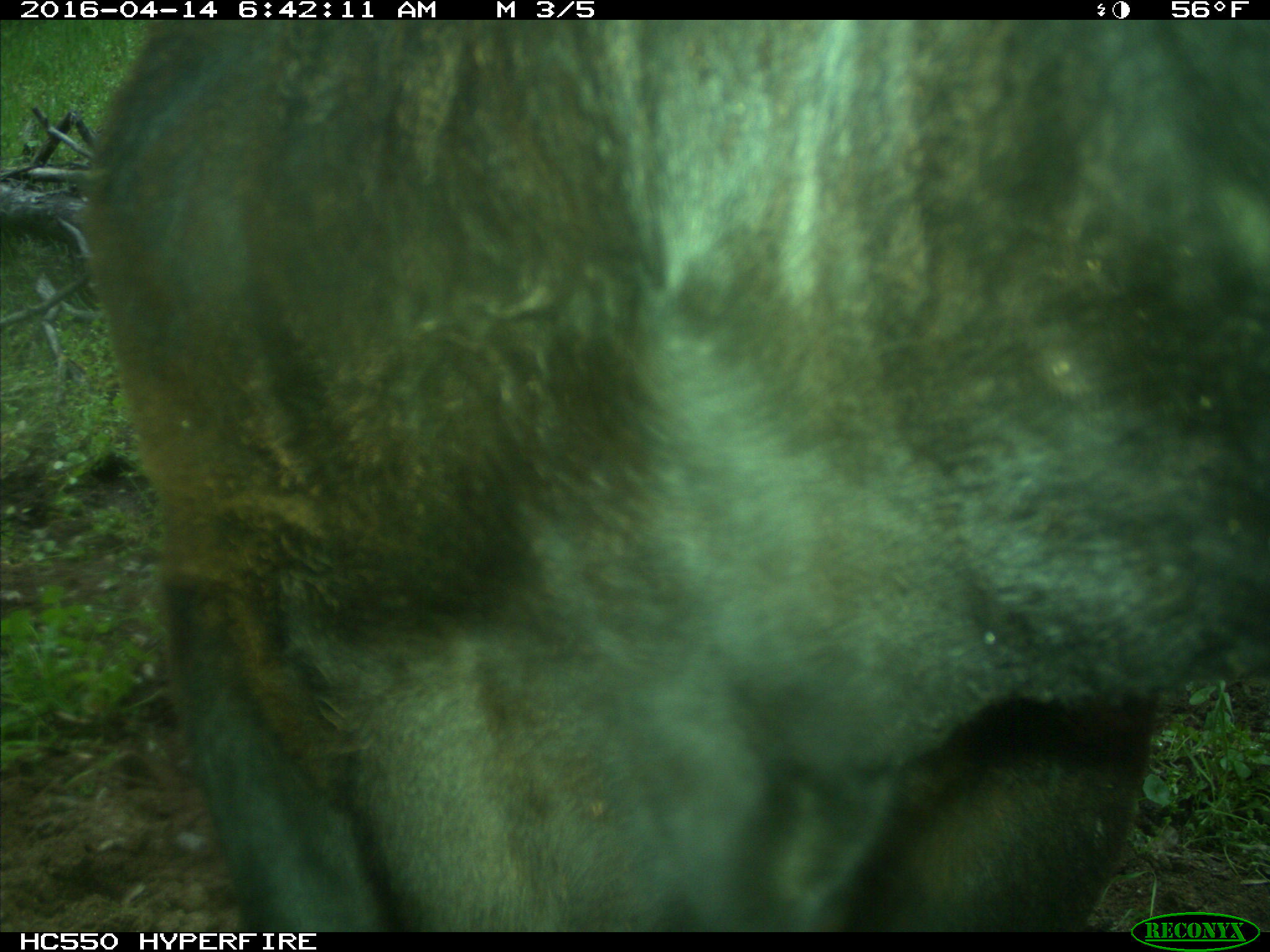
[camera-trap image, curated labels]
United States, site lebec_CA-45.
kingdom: Animalia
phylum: Chordata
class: Mammalia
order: Artiodactyla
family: Bovidae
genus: Bos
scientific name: Bos taurus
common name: domestic cow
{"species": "Bos taurus (domestic cow)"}